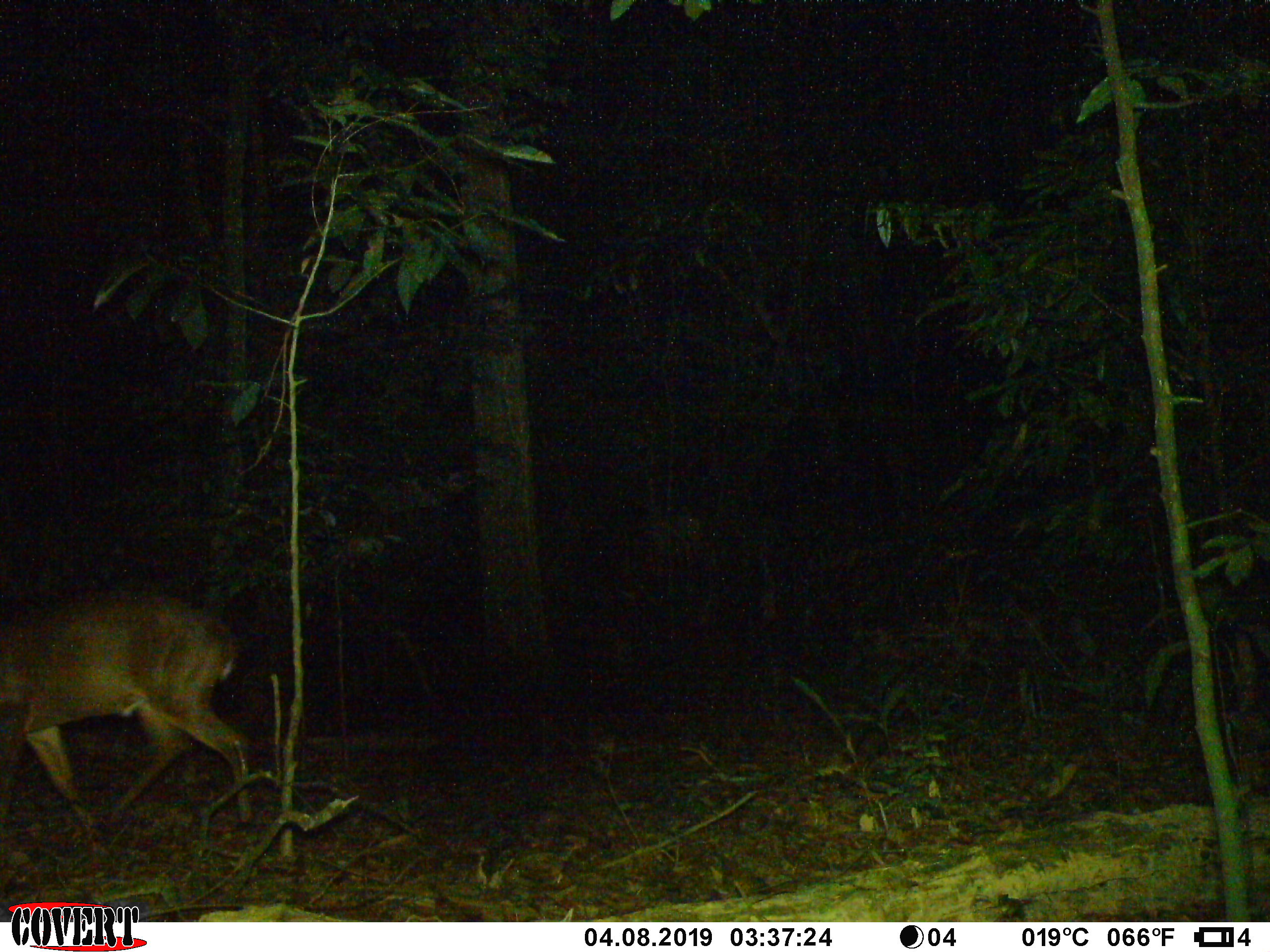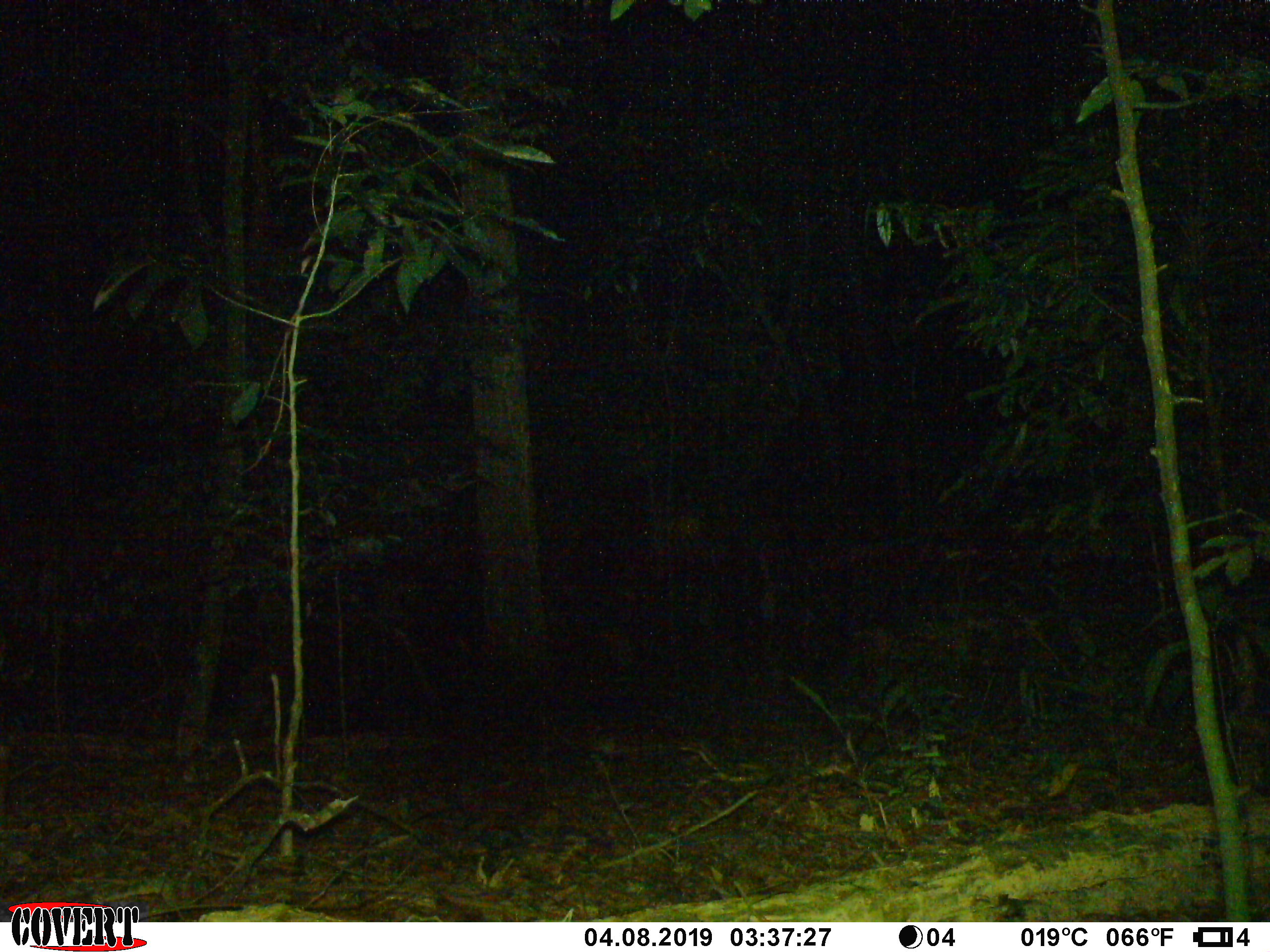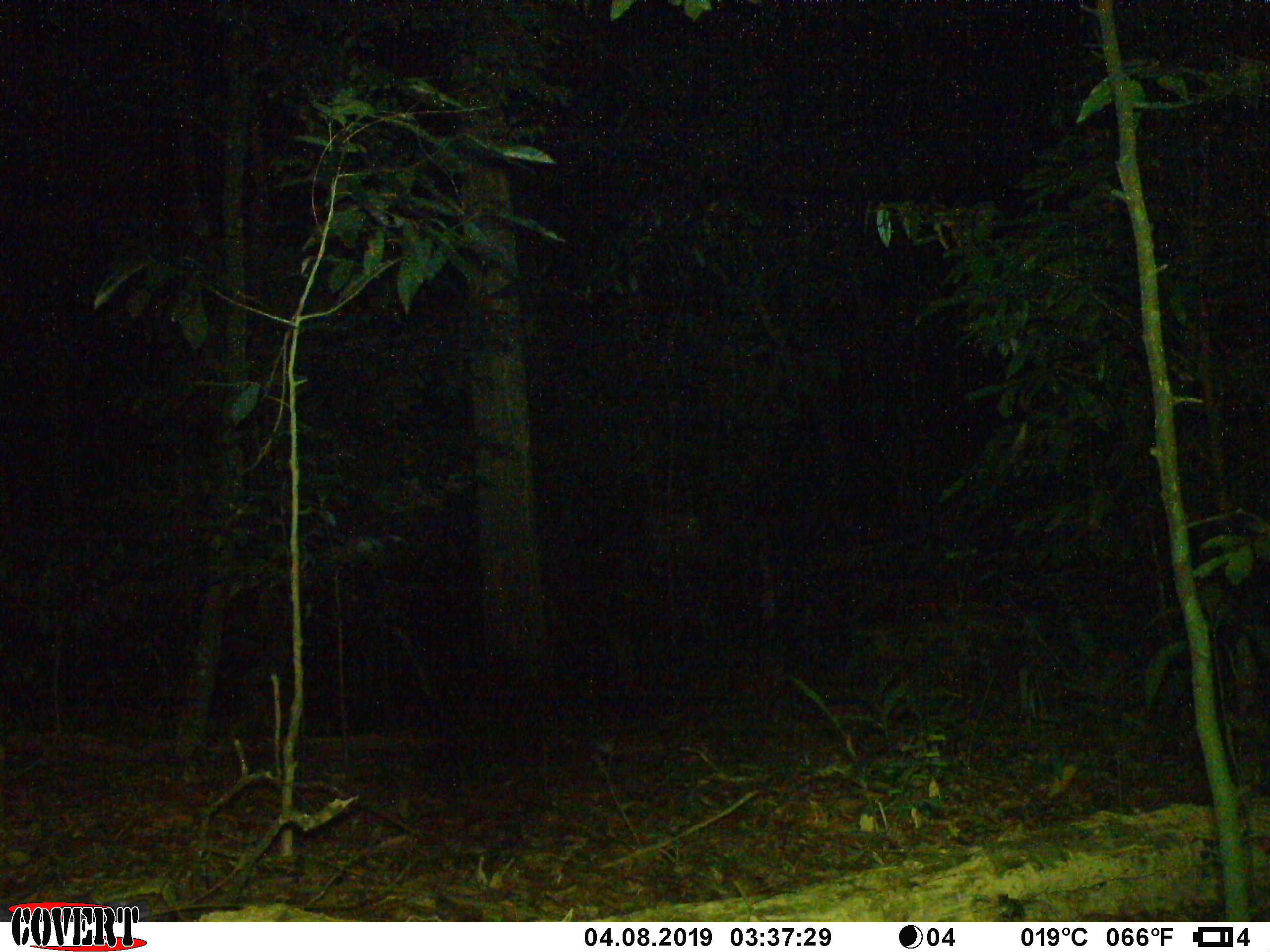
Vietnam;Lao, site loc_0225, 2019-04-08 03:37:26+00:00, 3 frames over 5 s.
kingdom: Animalia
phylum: Chordata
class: Mammalia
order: Artiodactyla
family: Cervidae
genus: Muntiacus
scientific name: Muntiacus vuquangensis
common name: large-antlered muntjac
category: large antlered muntjac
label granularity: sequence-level